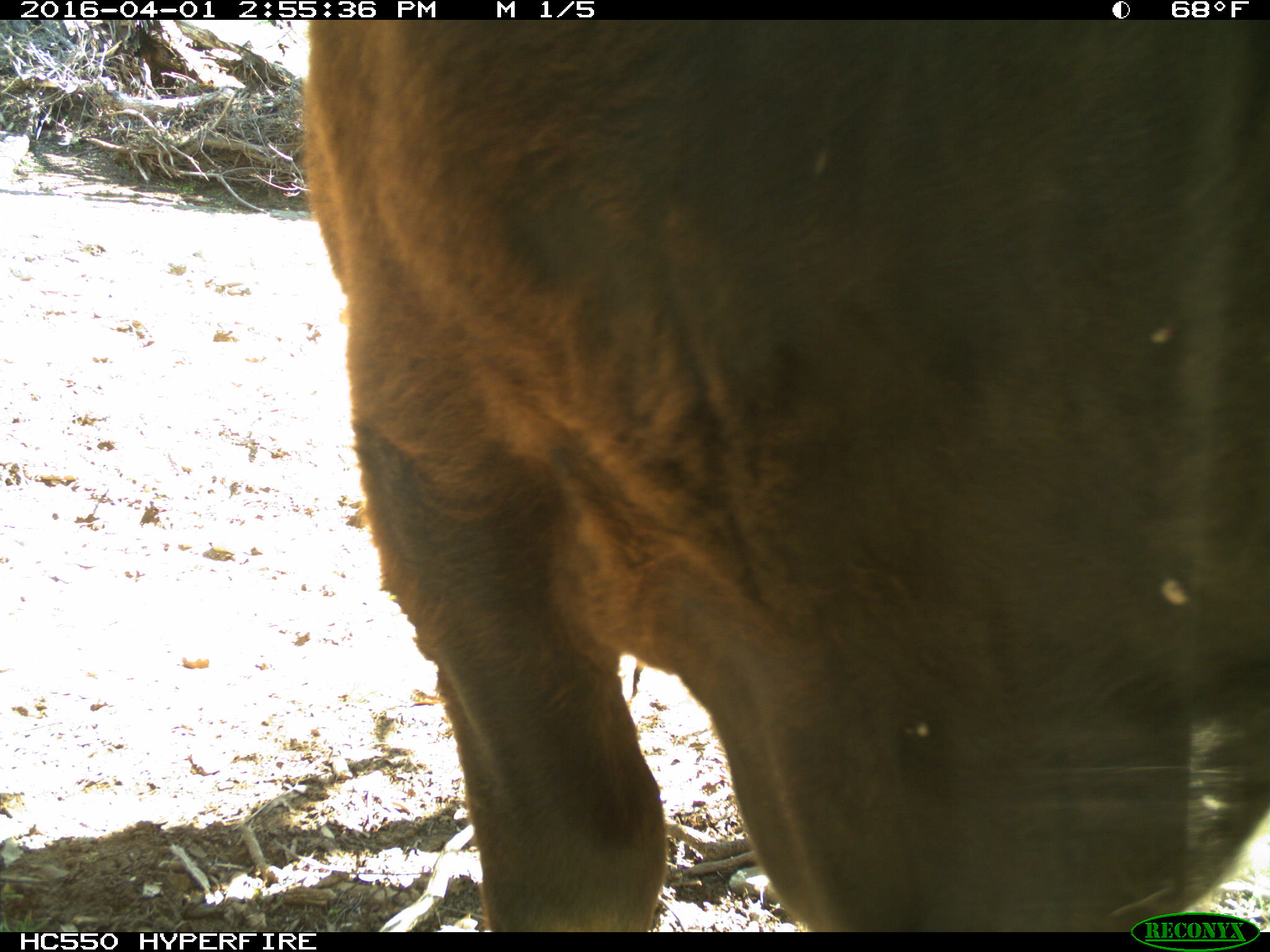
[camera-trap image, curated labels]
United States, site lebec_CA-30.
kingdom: Animalia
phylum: Chordata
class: Mammalia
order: Artiodactyla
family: Bovidae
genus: Bos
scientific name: Bos taurus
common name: domestic cow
Bos taurus (domestic cow).